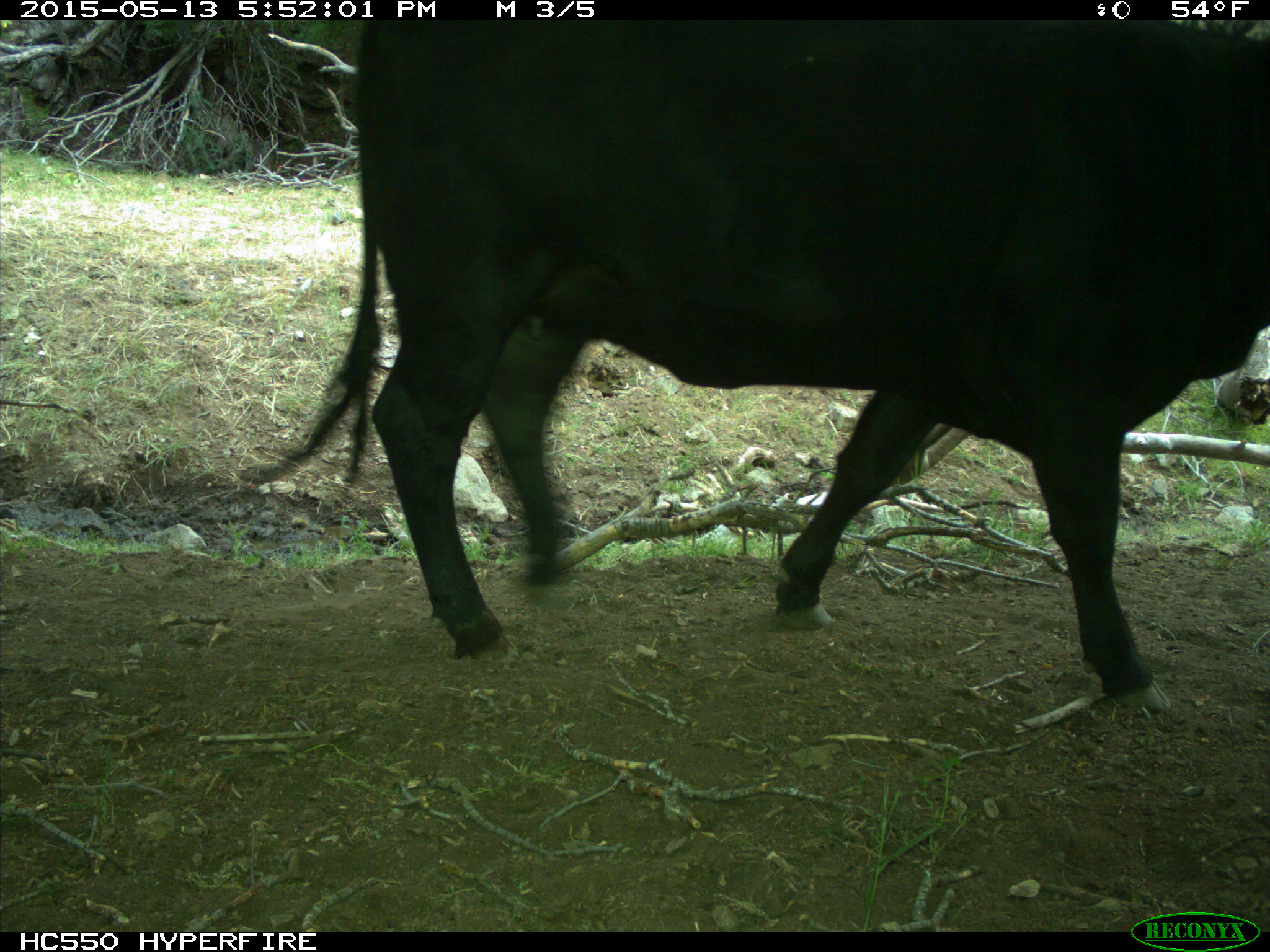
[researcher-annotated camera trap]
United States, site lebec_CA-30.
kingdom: Animalia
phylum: Chordata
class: Mammalia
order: Artiodactyla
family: Bovidae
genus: Bos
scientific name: Bos taurus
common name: domestic cow